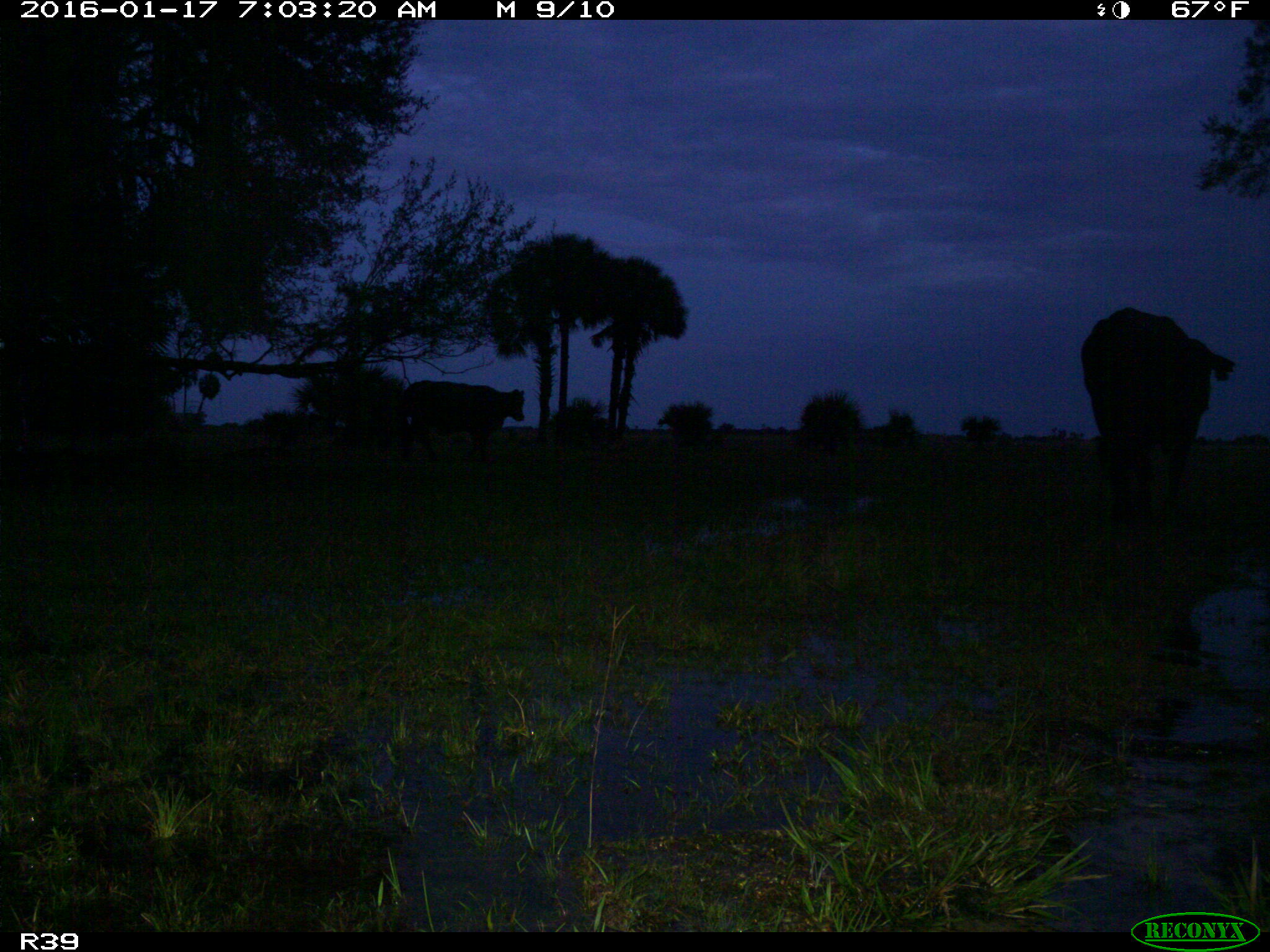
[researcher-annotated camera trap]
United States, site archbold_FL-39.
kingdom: Animalia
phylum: Chordata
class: Mammalia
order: Artiodactyla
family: Bovidae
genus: Bos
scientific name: Bos taurus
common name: domestic cow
Bos taurus (domestic cow).